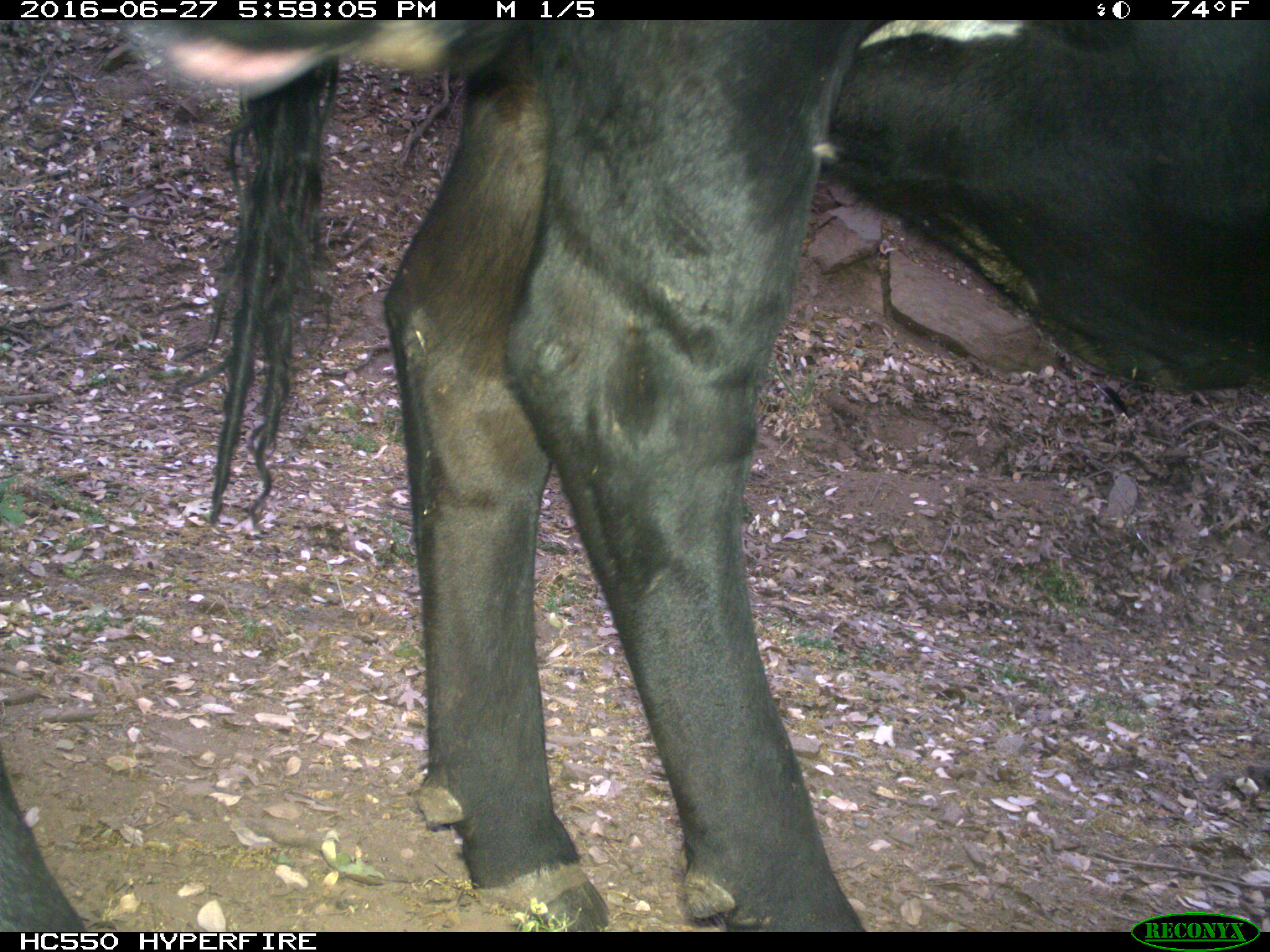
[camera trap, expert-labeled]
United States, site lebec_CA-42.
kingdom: Animalia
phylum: Chordata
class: Mammalia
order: Artiodactyla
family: Bovidae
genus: Bos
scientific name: Bos taurus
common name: domestic cow